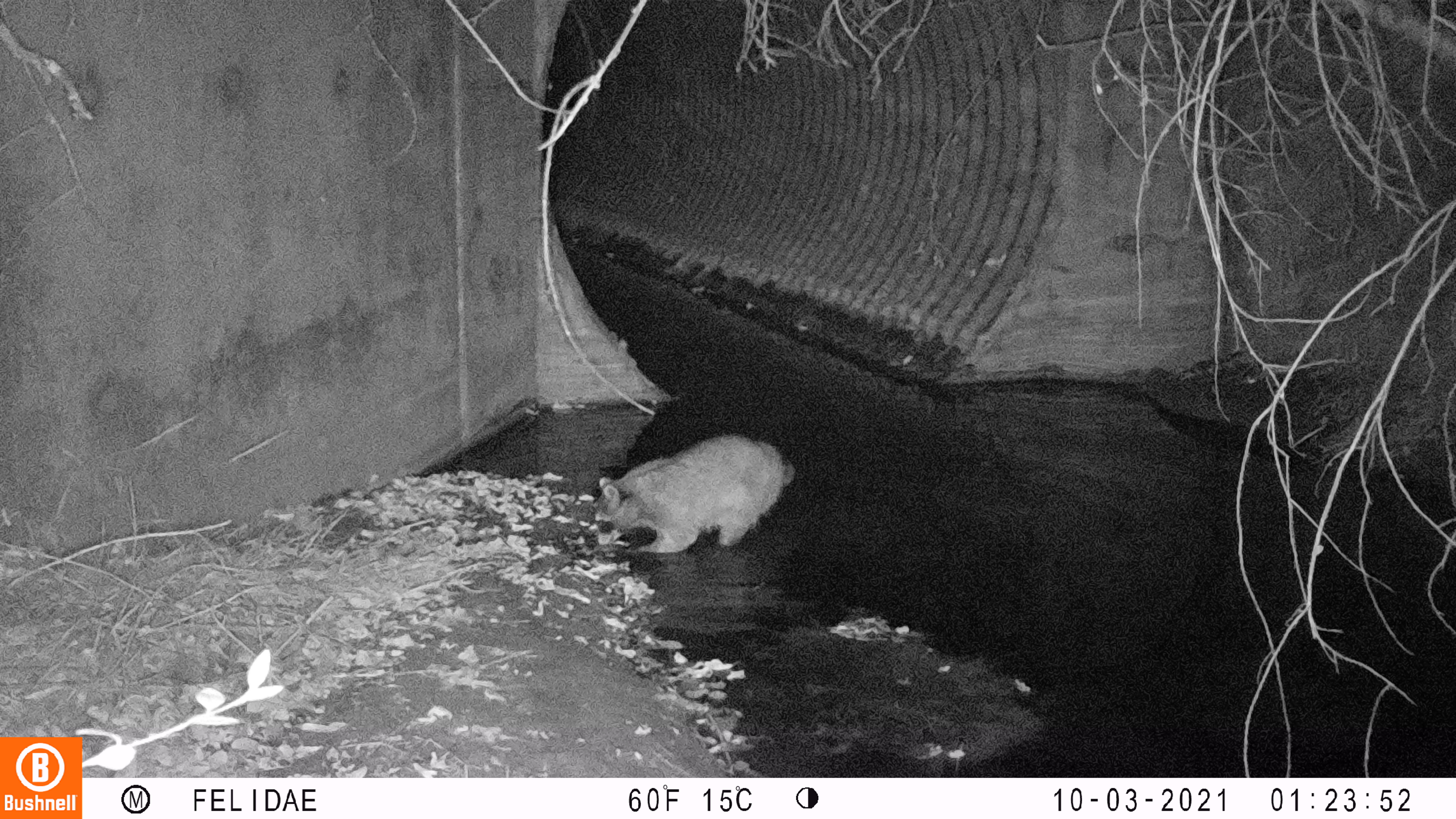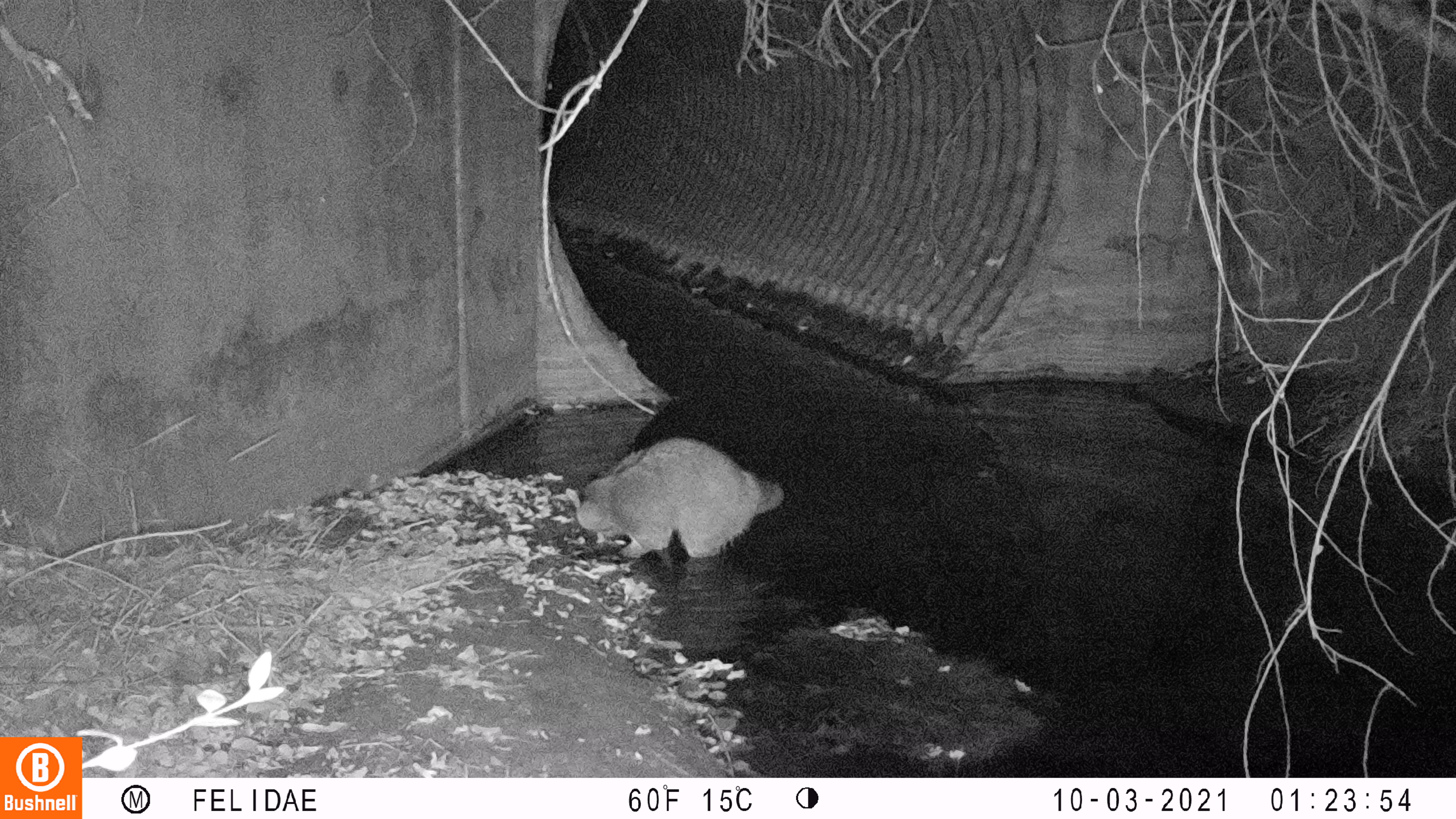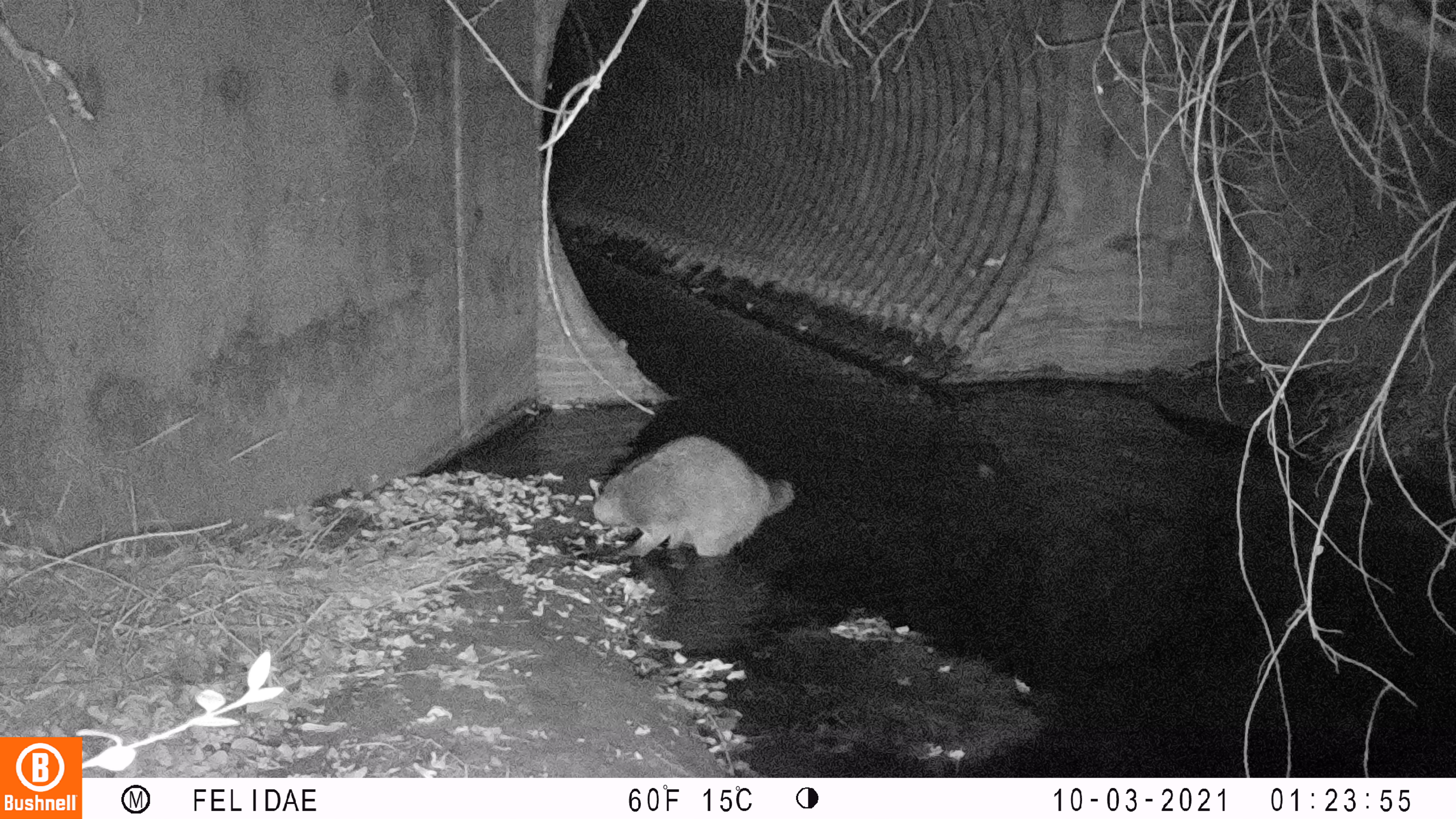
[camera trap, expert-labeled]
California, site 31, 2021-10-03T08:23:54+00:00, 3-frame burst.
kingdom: Animalia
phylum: Chordata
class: Mammalia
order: Carnivora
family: Procyonidae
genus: Procyon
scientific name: Procyon lotor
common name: raccoon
Raccoon (Procyon lotor).